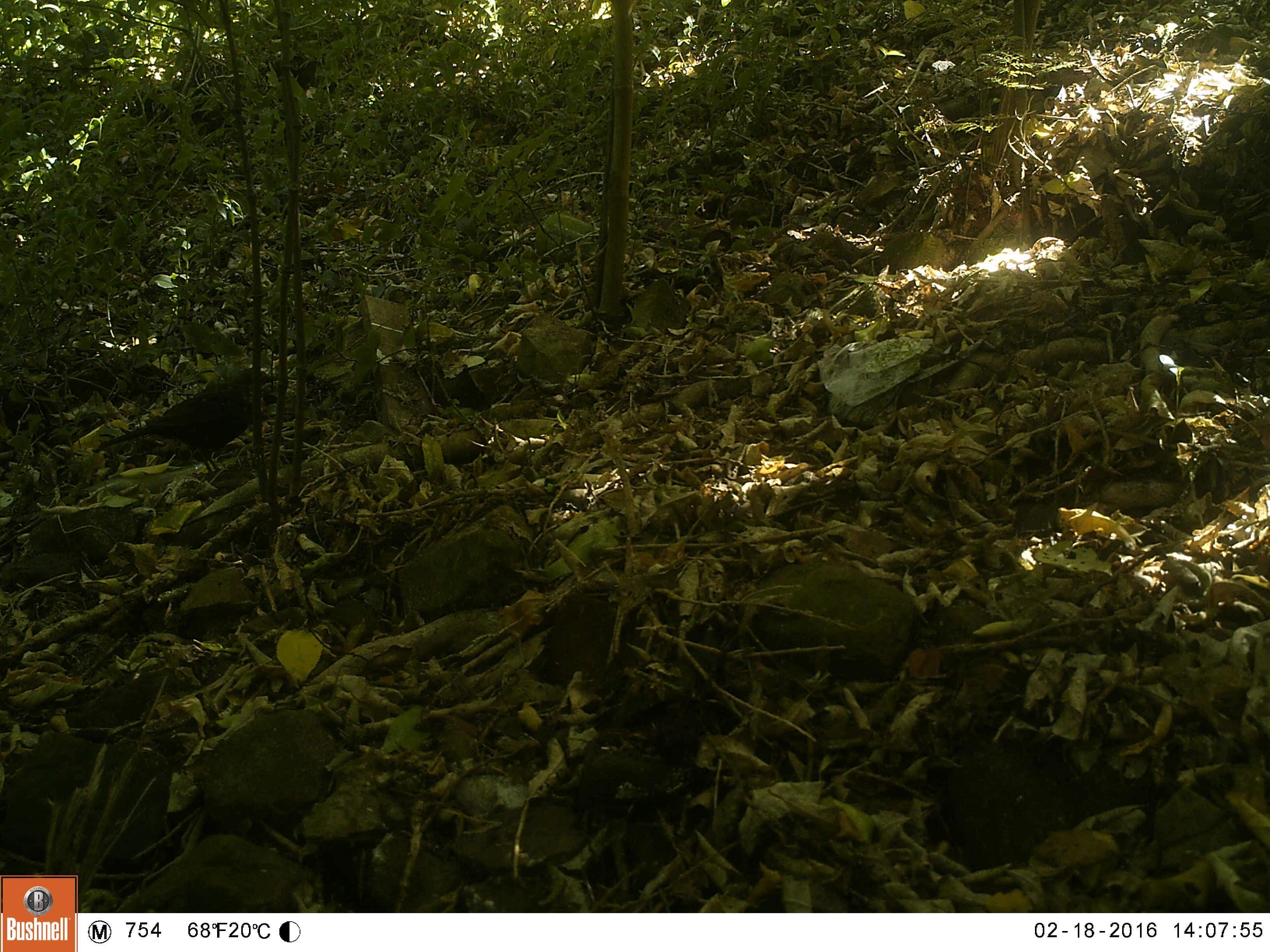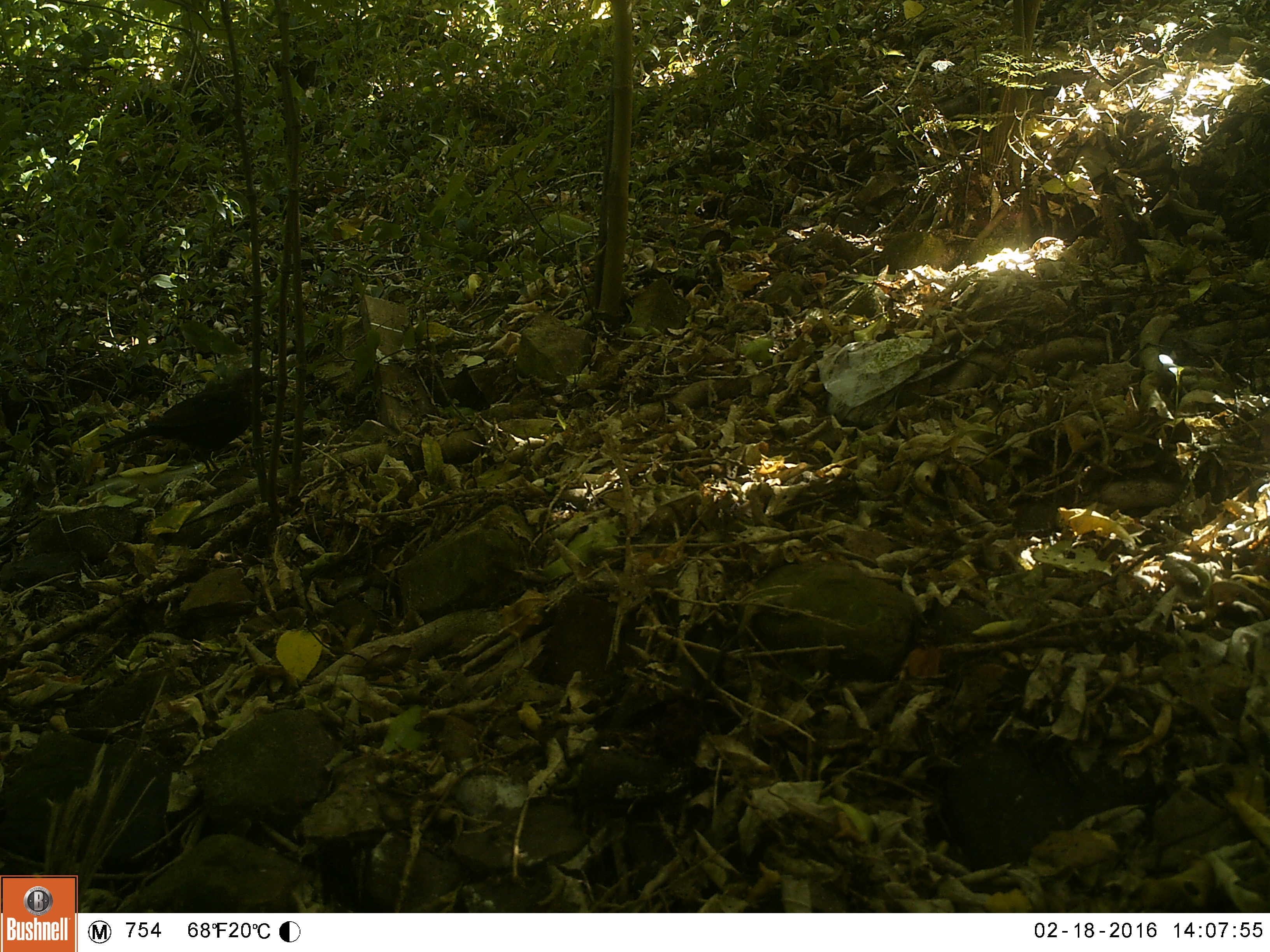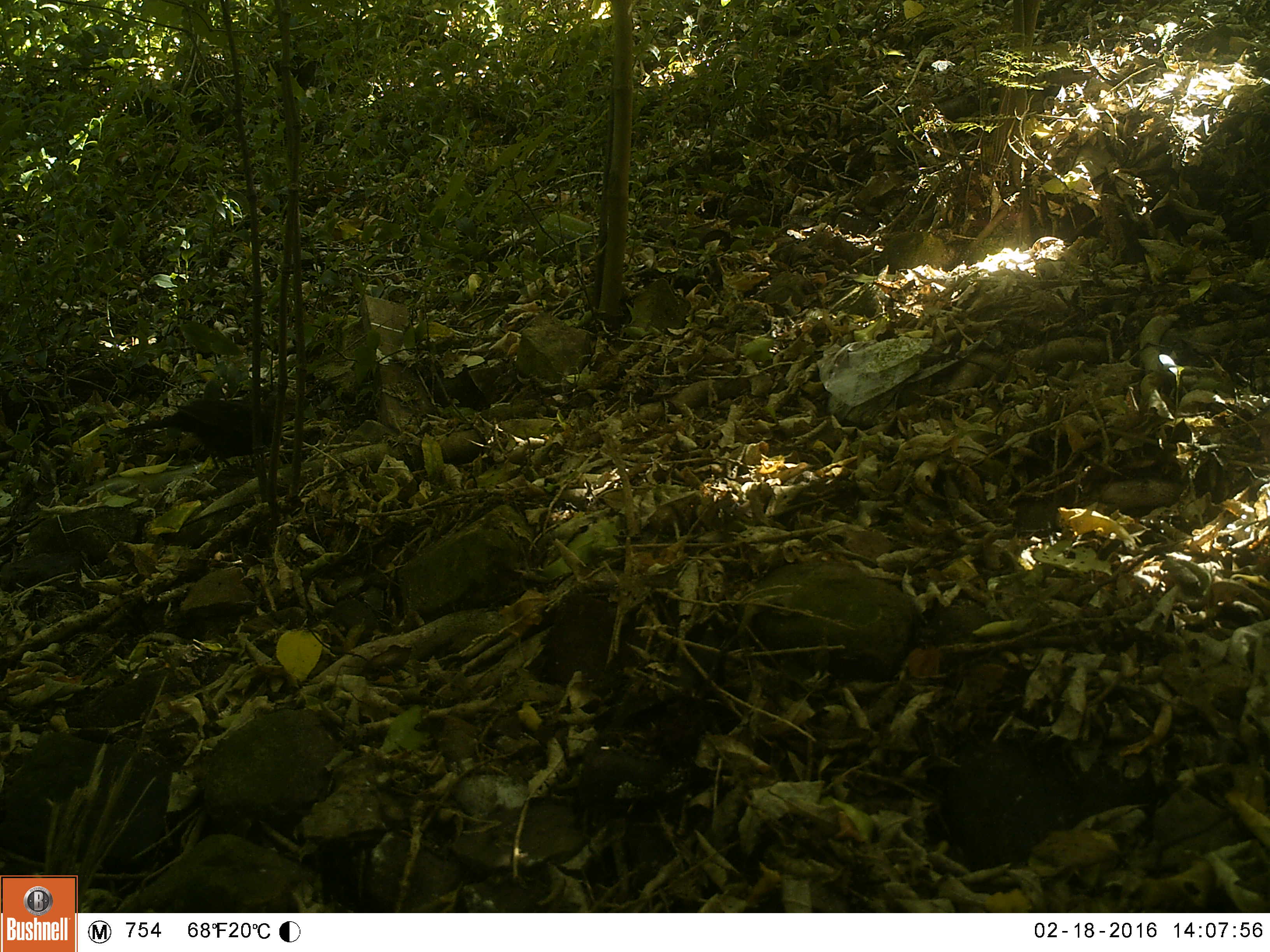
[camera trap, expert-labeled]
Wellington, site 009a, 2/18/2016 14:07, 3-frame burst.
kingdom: Animalia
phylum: Chordata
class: Aves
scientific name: Aves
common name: bird